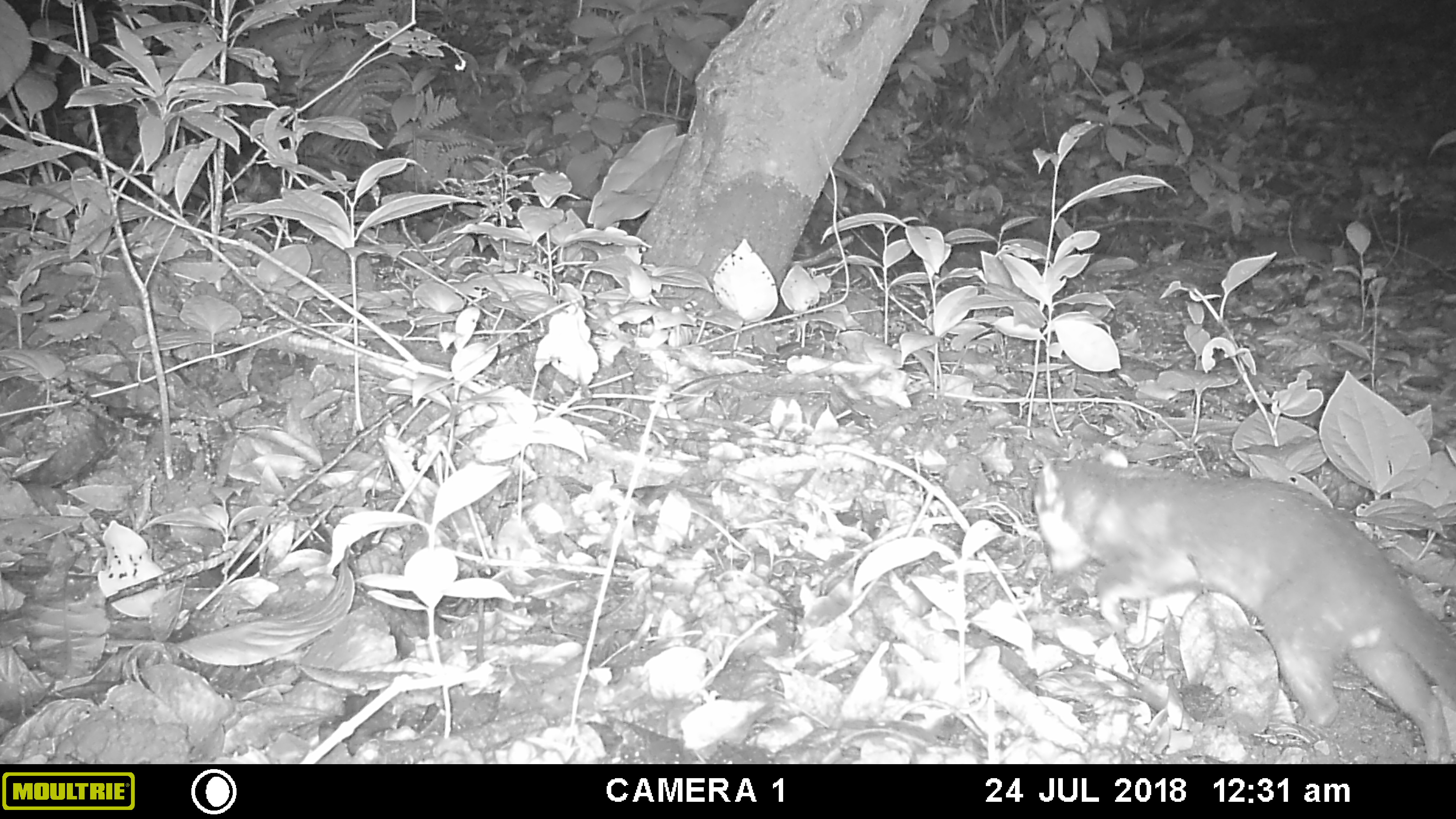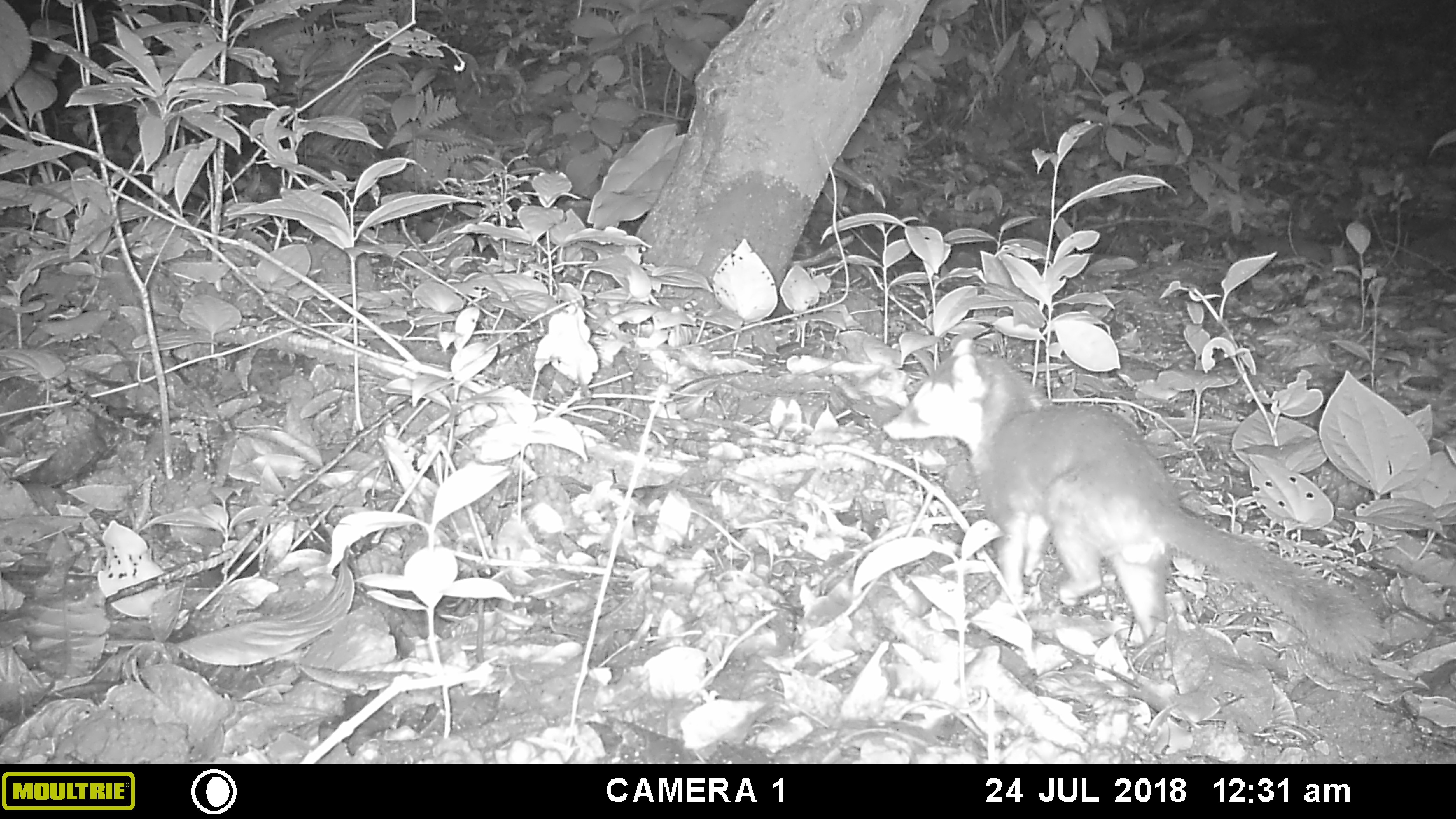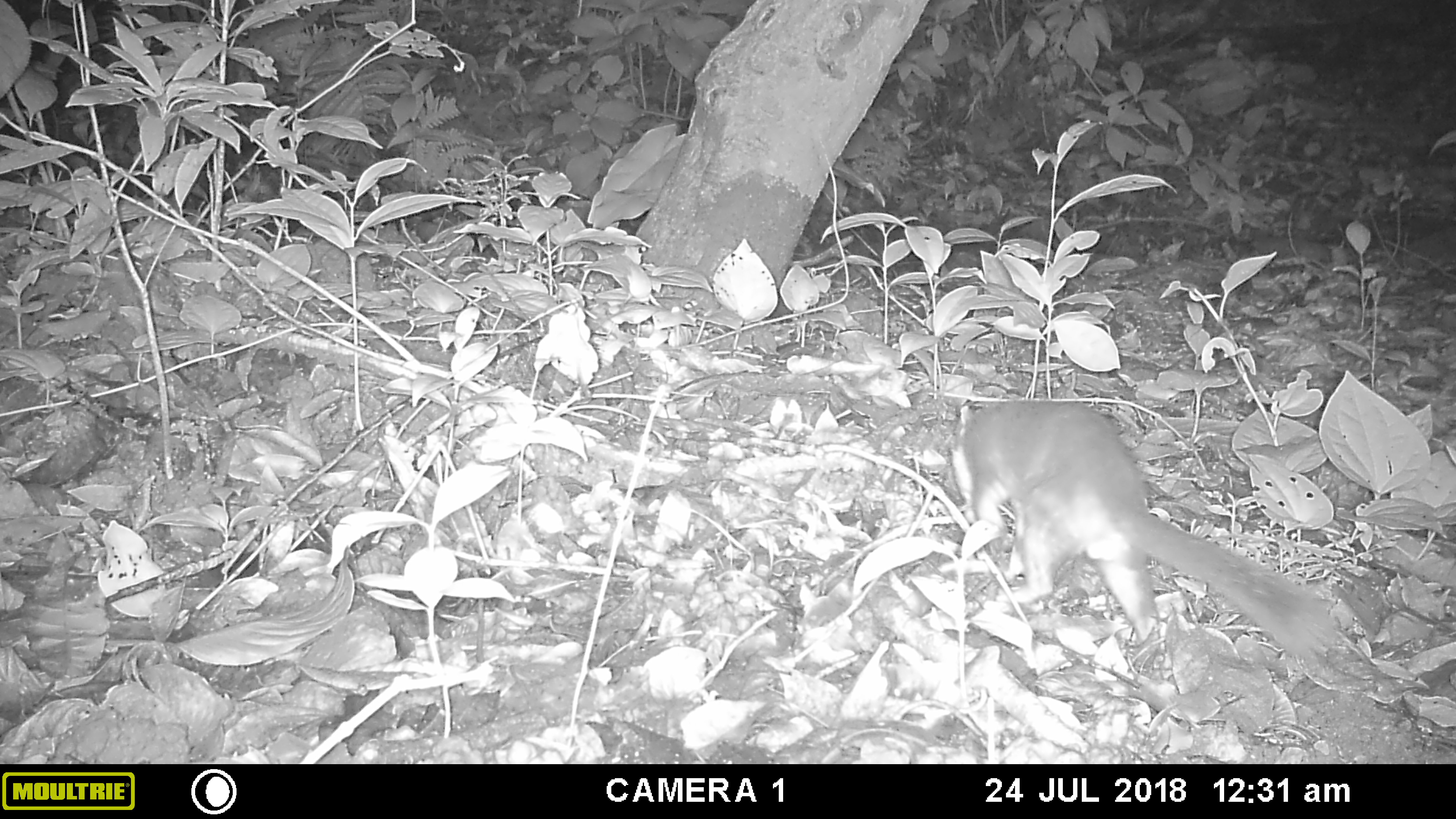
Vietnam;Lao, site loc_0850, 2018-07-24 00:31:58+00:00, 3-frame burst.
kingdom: Animalia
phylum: Chordata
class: Mammalia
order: Carnivora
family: Mustelidae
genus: Melogale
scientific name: Melogale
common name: ferret badger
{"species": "ferret badger (Melogale)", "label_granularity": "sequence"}